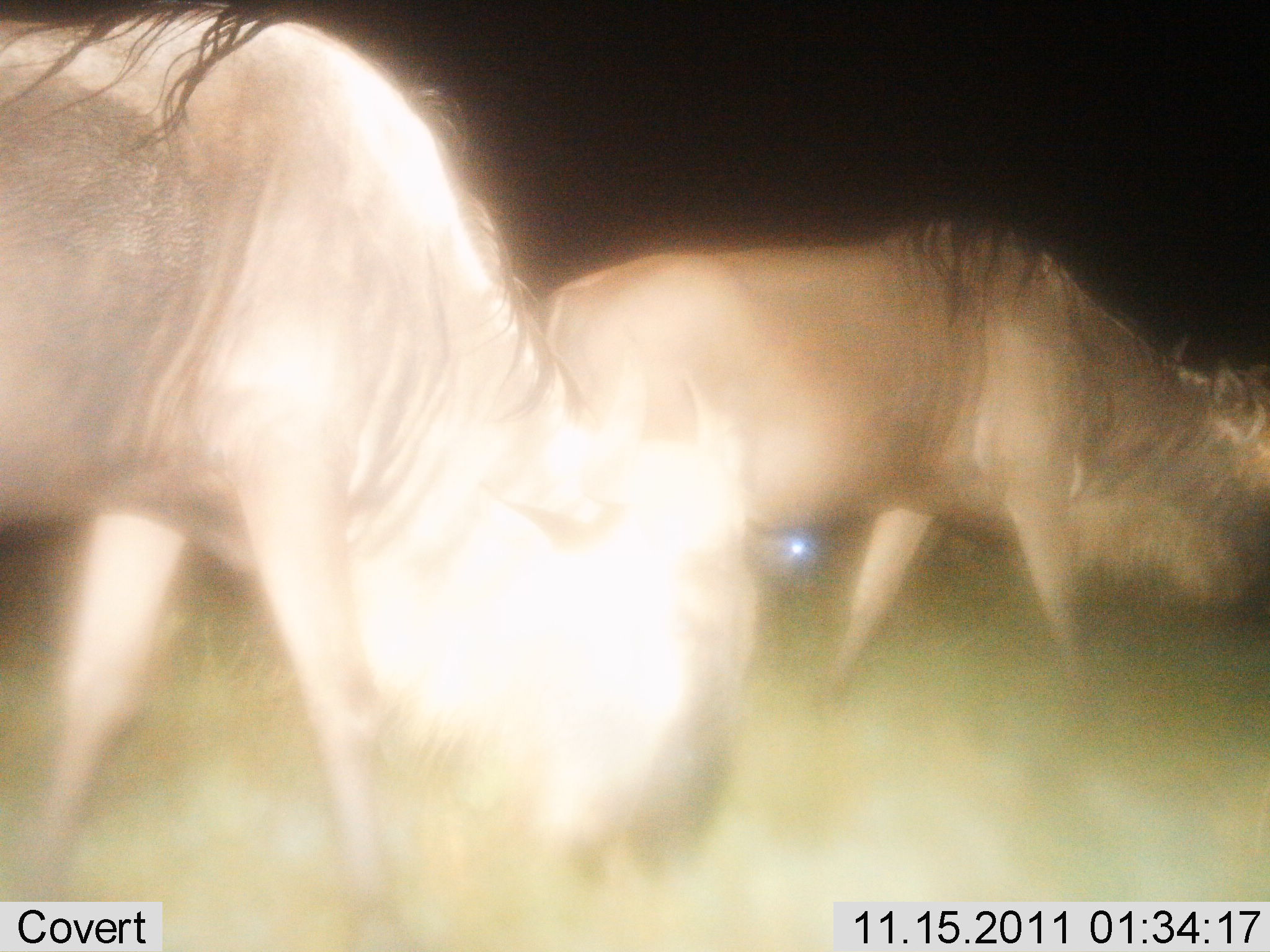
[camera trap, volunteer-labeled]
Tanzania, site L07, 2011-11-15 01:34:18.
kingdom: Animalia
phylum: Chordata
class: Mammalia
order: Artiodactyla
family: Bovidae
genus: Connochaetes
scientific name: Connochaetes taurinus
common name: blue wildebeest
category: wildebeest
Wildebeest (blue wildebeest) (Connochaetes taurinus), count 2. Behavior (volunteer vote fractions): standing 21%, resting 0%, moving 50%, interacting 0%. Young present (vote fraction): 0%. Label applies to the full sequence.